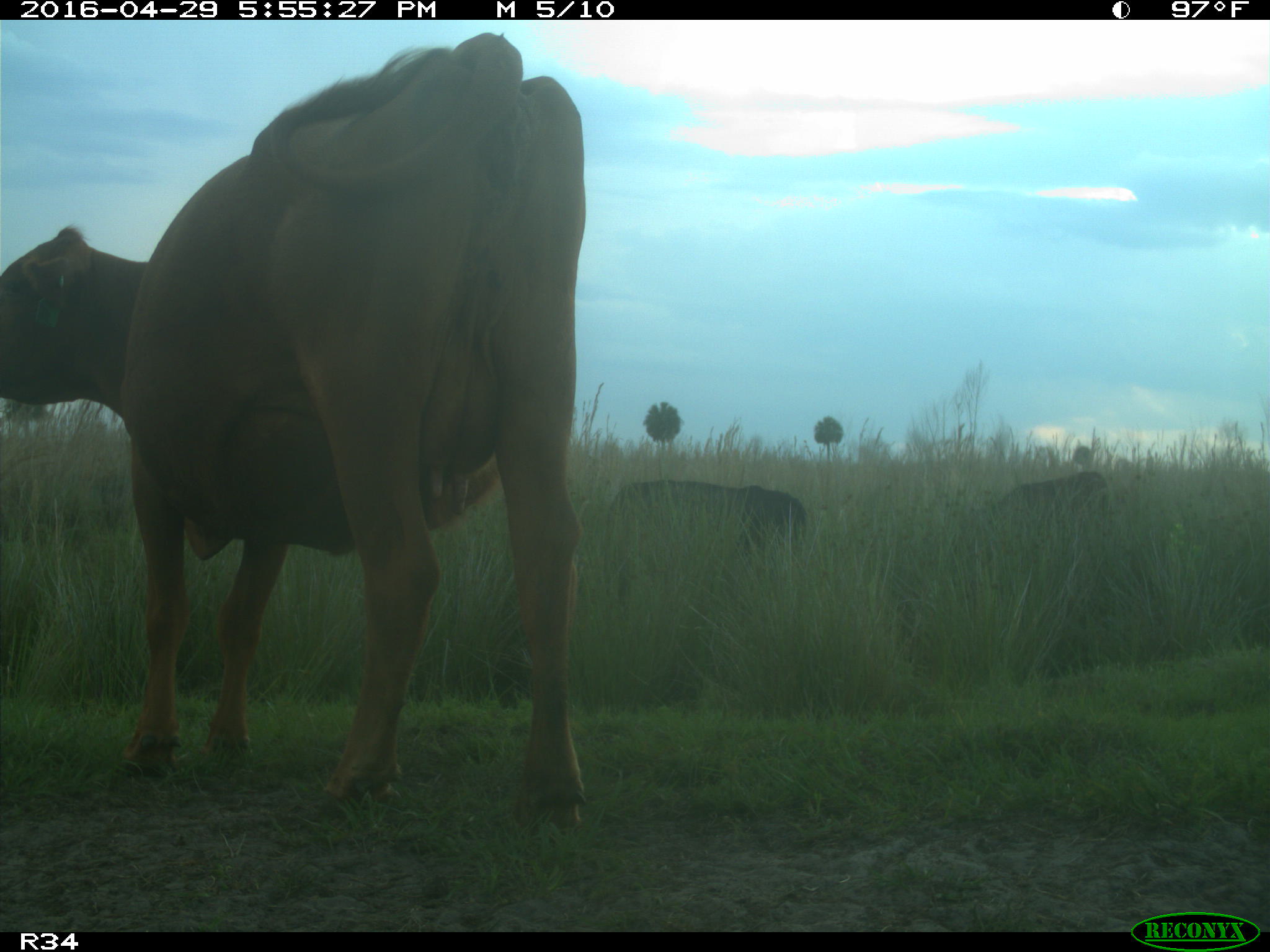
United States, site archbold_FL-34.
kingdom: Animalia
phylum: Chordata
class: Mammalia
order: Artiodactyla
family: Bovidae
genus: Bos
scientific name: Bos taurus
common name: domestic cow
Bos taurus (domestic cow).